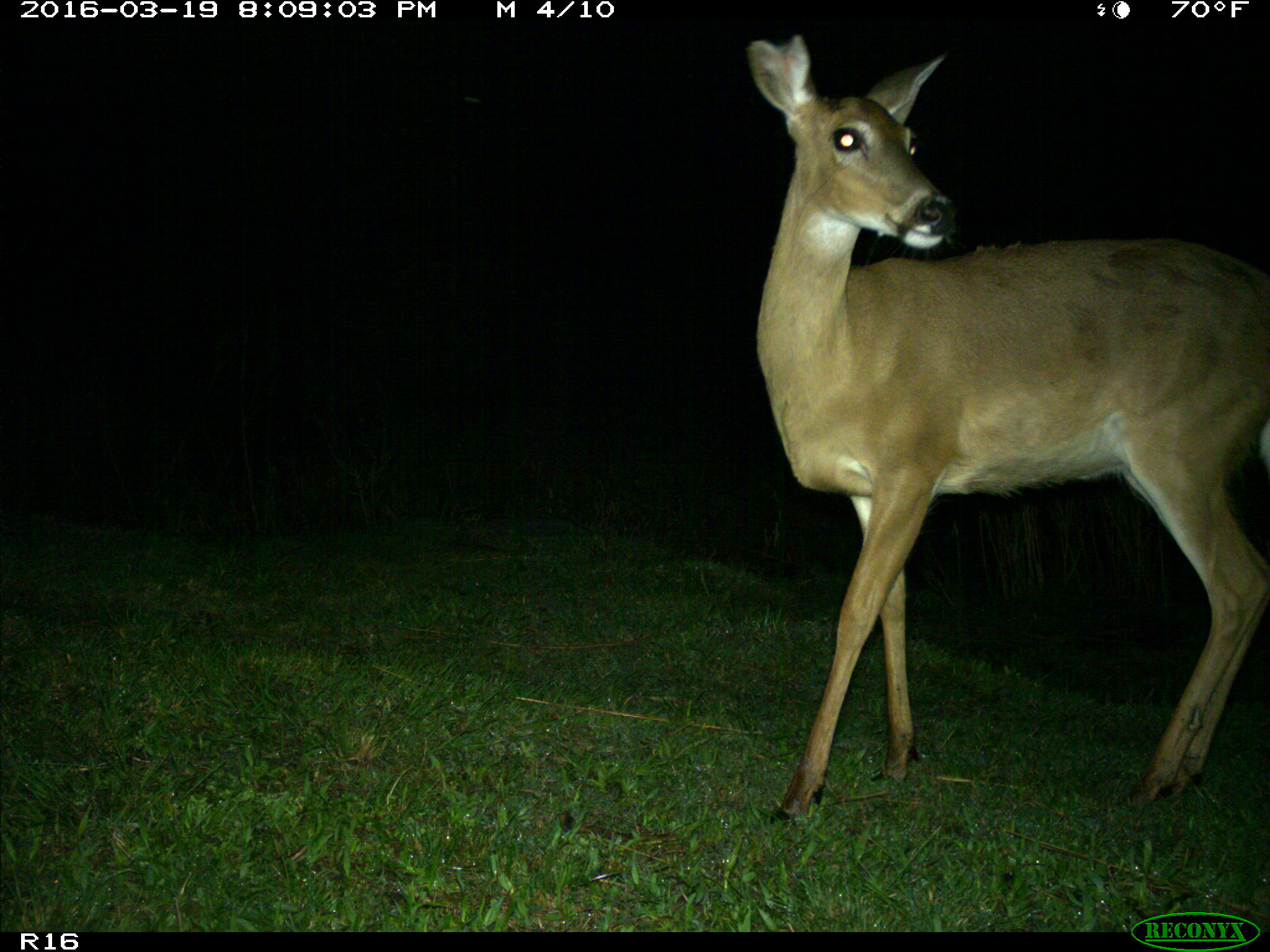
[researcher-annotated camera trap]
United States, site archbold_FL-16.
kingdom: Animalia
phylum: Chordata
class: Mammalia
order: Artiodactyla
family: Cervidae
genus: Odocoileus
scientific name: Odocoileus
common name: deer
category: unidentified deer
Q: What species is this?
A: Unidentified deer (deer) (Odocoileus).